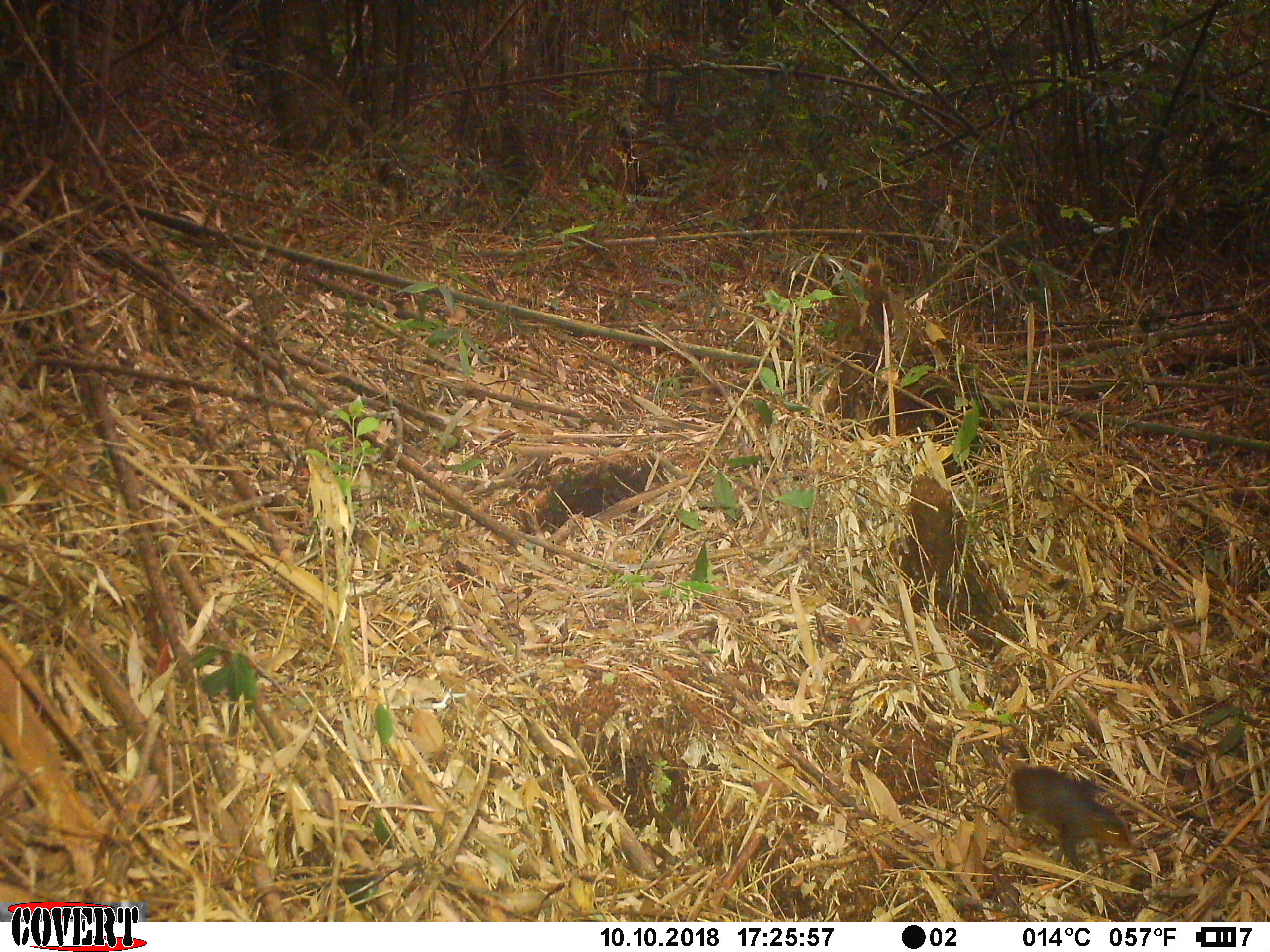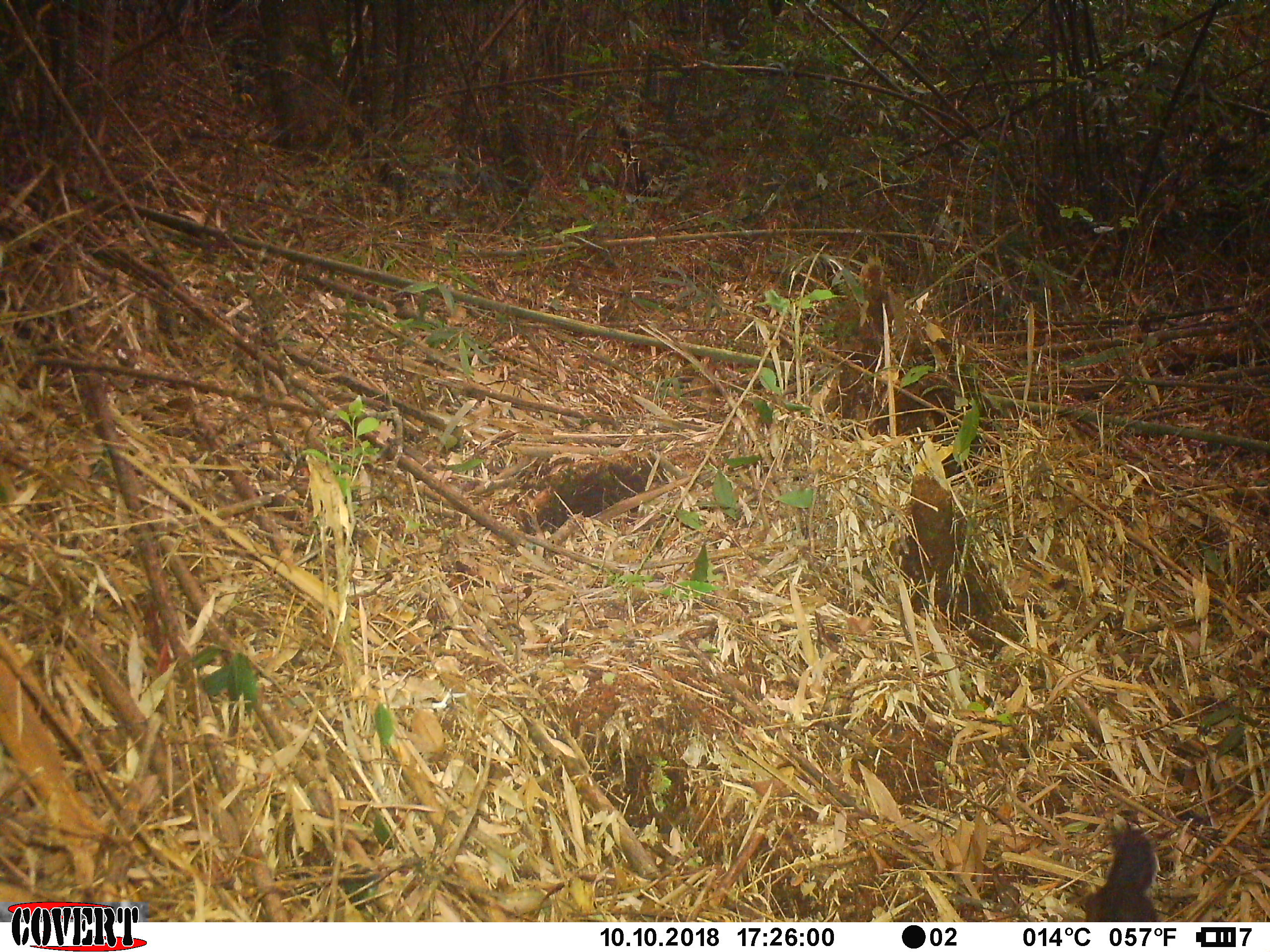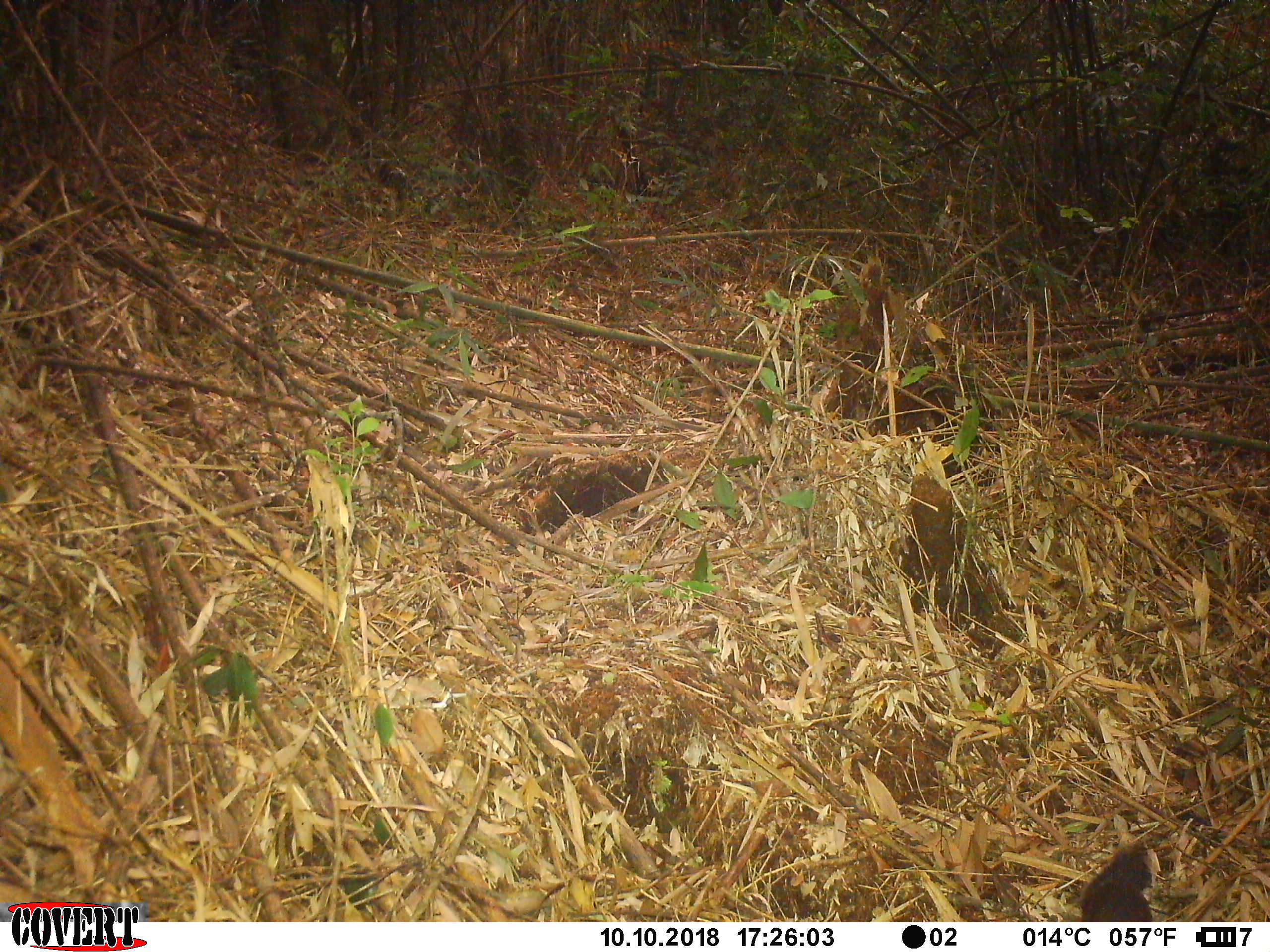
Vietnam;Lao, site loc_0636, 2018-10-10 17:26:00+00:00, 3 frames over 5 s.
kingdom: Animalia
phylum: Chordata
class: Mammalia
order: Rodentia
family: Sciuridae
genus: Dremomys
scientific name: Dremomys rufigenis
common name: red-cheeked squirrel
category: red cheeked squirrel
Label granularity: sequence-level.